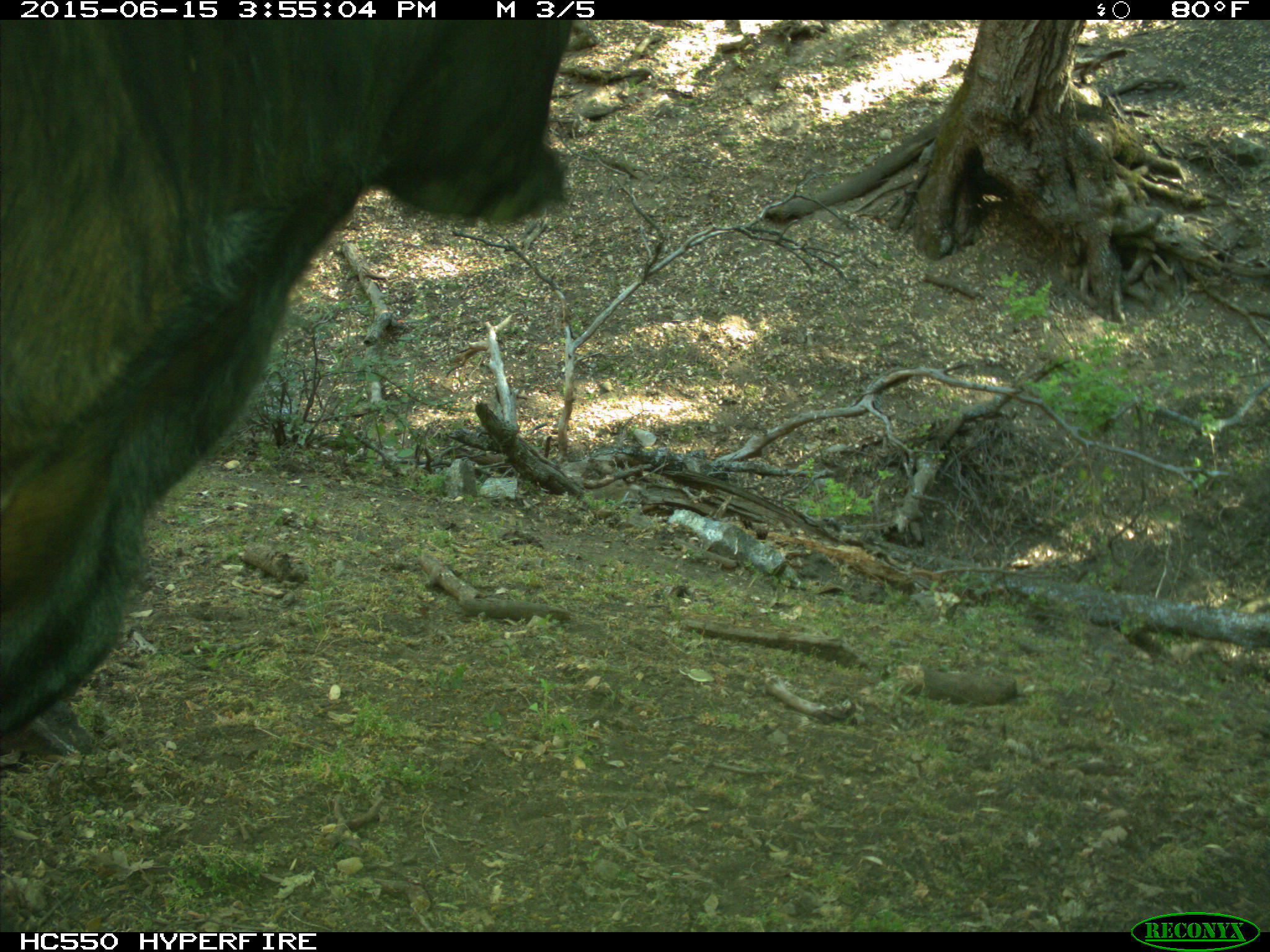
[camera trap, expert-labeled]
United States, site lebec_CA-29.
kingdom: Animalia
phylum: Chordata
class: Mammalia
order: Artiodactyla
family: Bovidae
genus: Bos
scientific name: Bos taurus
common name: domestic cow